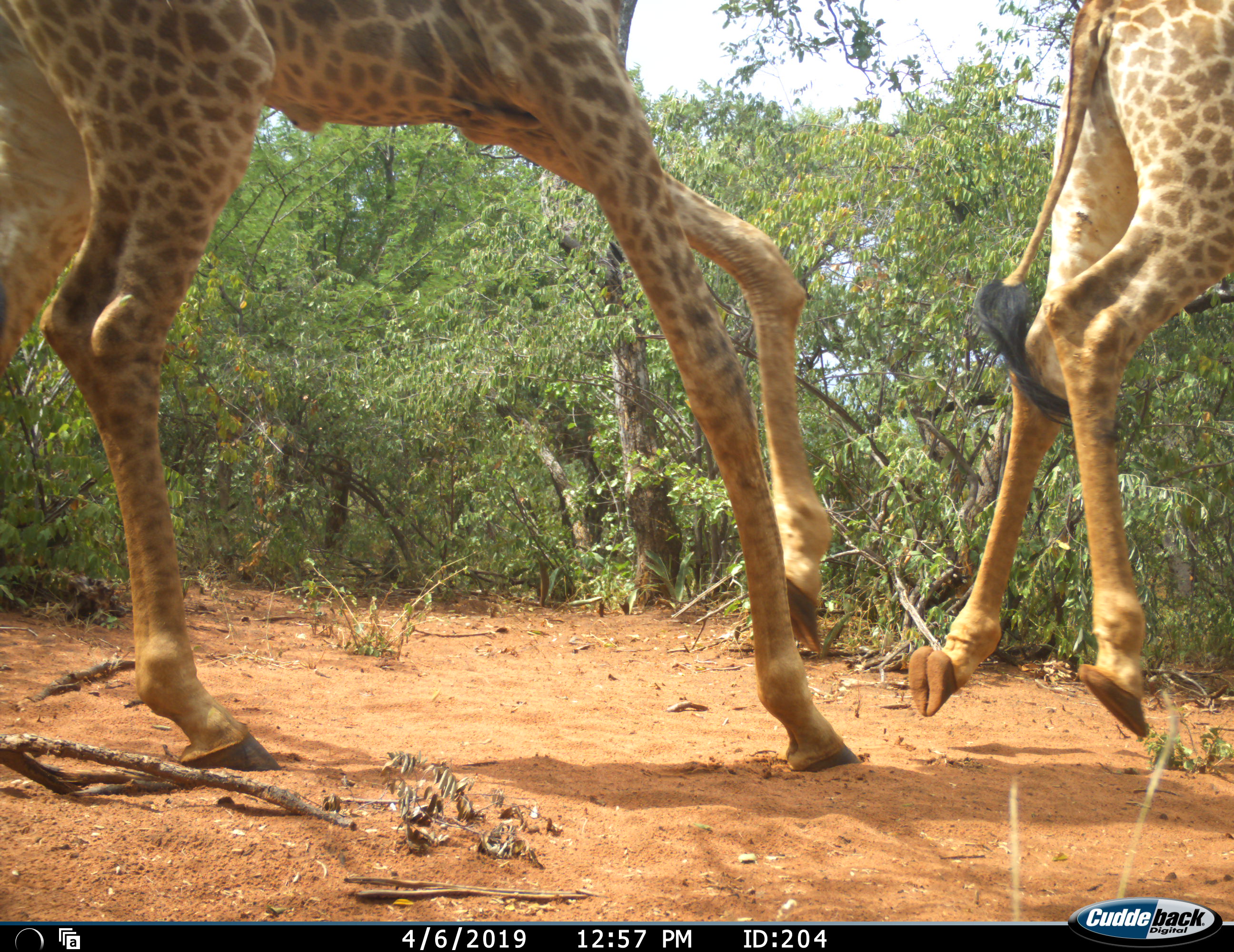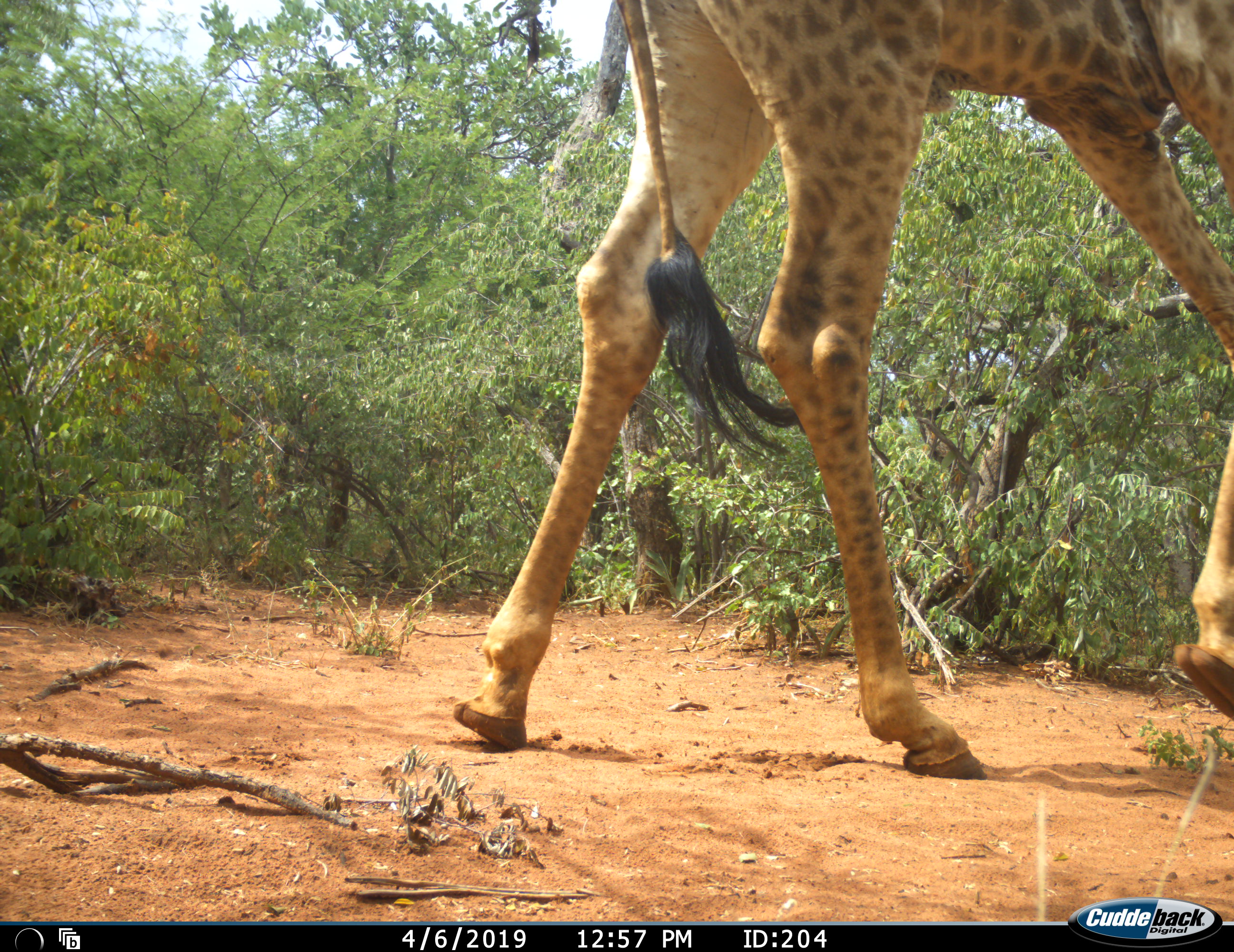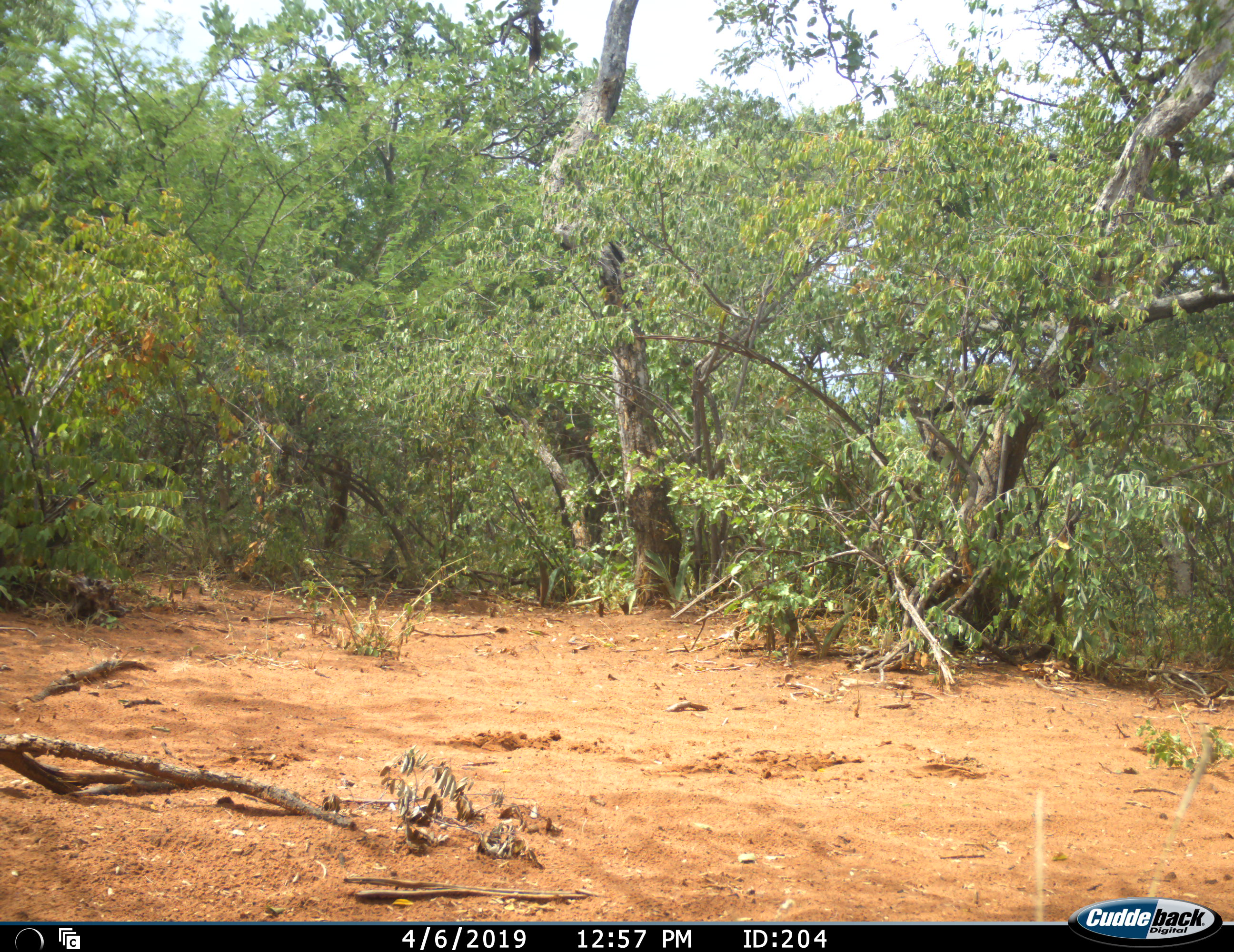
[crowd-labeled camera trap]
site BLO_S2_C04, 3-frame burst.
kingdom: Animalia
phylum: Chordata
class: Mammalia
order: Artiodactyla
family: Giraffidae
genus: Giraffa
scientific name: Giraffa camelopardalis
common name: giraffe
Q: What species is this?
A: Giraffe (Giraffa camelopardalis).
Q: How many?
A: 2.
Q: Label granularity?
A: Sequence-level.